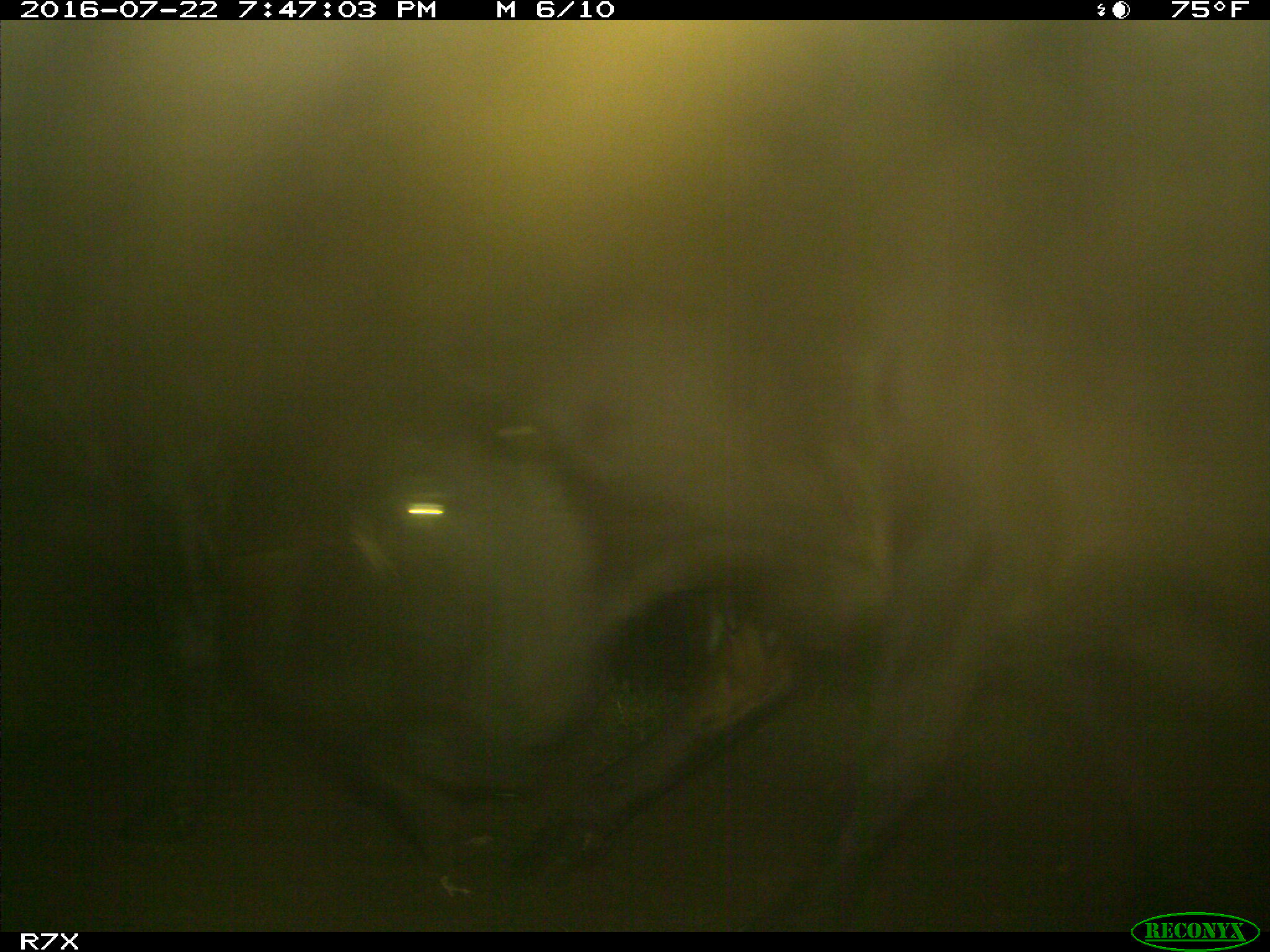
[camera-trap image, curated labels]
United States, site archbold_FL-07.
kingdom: Animalia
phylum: Chordata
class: Mammalia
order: Artiodactyla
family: Bovidae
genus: Bos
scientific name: Bos taurus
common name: domestic cow